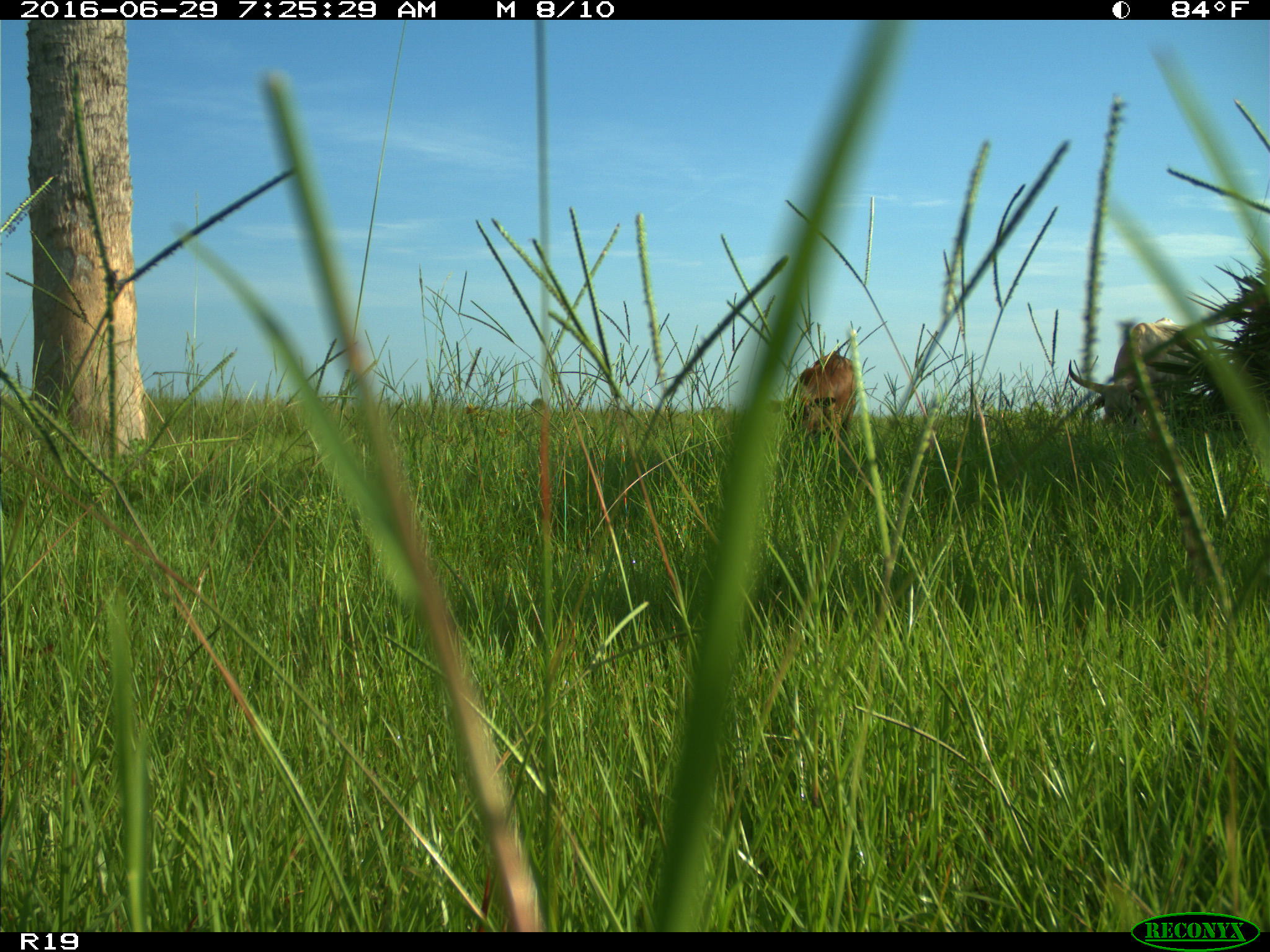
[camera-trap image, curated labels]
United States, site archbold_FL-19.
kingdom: Animalia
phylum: Chordata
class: Mammalia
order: Artiodactyla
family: Bovidae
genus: Bos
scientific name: Bos taurus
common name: domestic cow